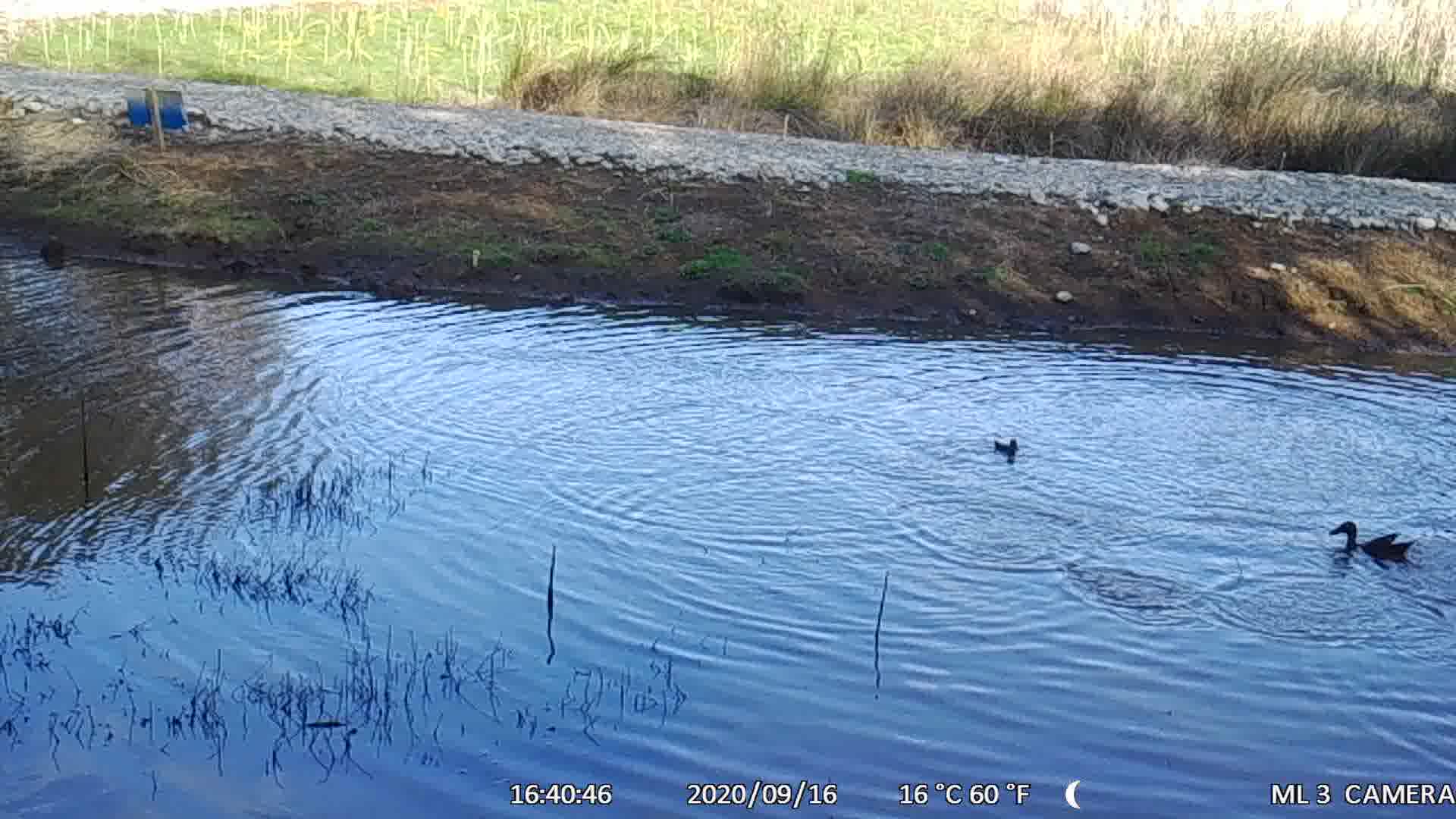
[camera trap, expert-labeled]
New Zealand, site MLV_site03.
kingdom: Animalia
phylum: Chordata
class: Aves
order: Anseriformes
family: Anatidae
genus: Anas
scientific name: Anas chlorotis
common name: brown teal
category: pateke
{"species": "pateke (brown teal) (Anas chlorotis)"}